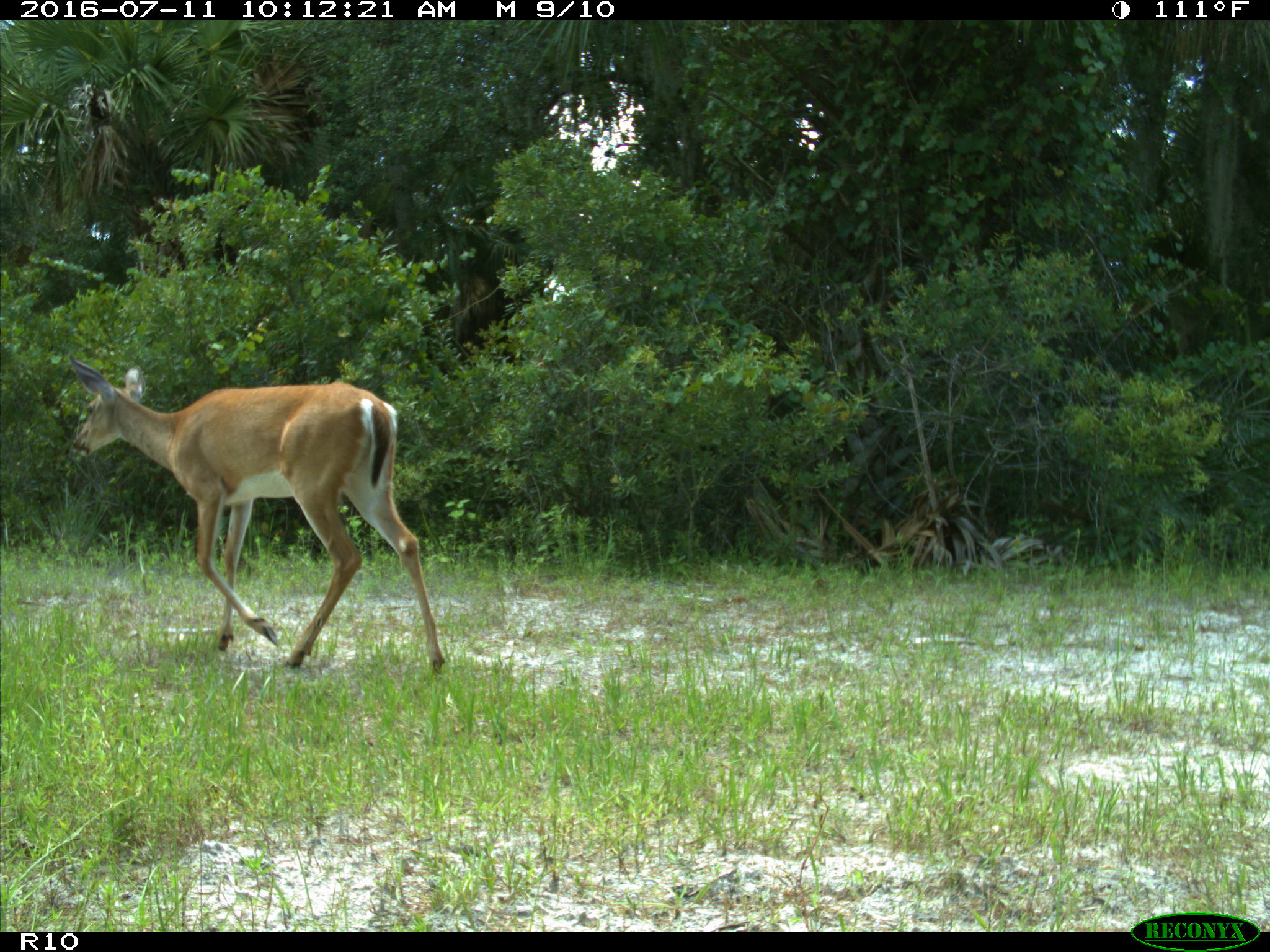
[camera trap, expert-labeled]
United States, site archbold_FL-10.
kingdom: Animalia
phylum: Chordata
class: Mammalia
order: Artiodactyla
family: Cervidae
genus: Odocoileus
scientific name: Odocoileus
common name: deer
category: unidentified deer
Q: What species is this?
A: Unidentified deer (deer) (Odocoileus).